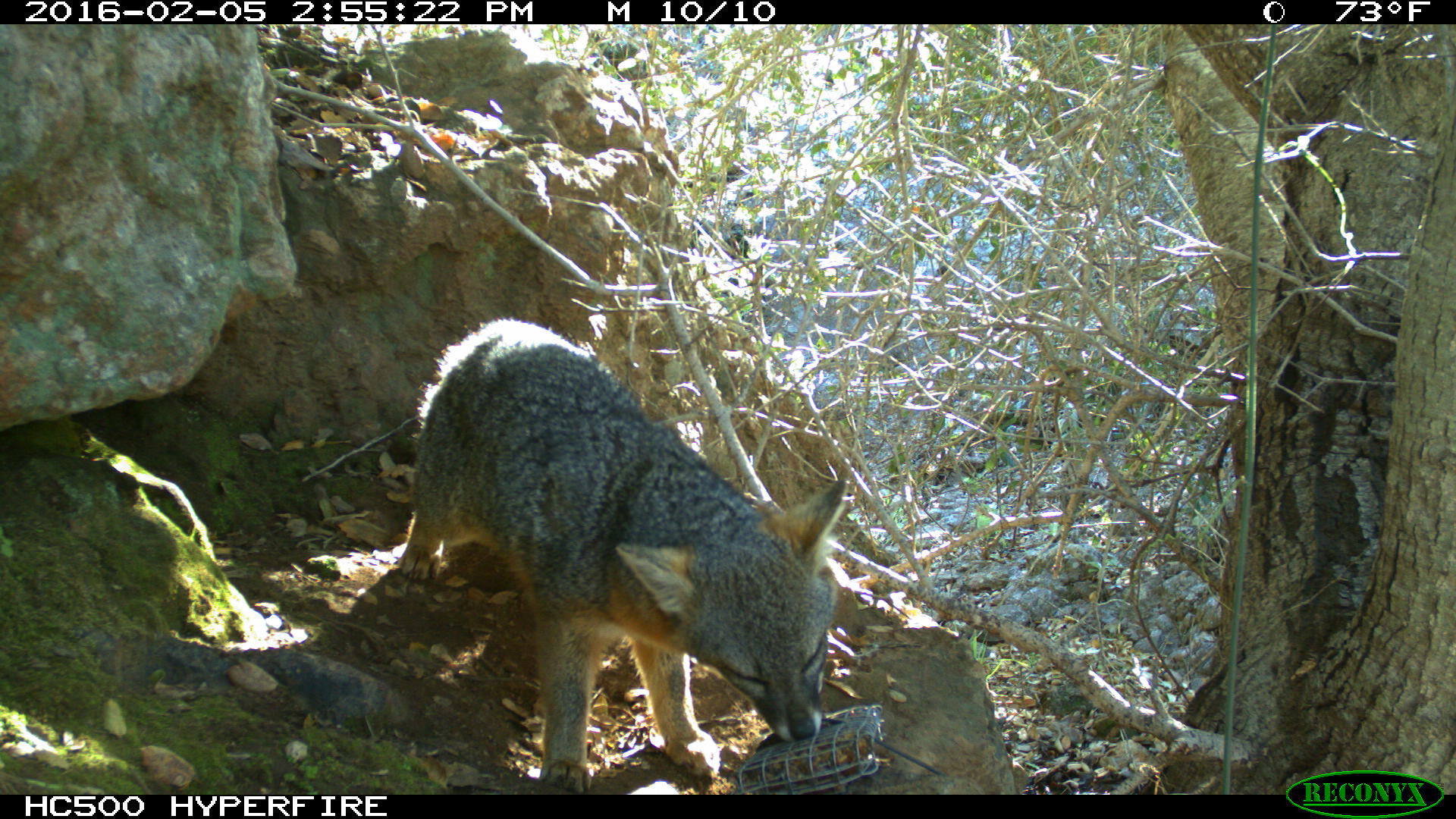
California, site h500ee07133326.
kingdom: Animalia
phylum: Chordata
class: Mammalia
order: Carnivora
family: Canidae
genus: Urocyon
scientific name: Urocyon littoralis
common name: island fox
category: fox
Fox (island fox) (Urocyon littoralis).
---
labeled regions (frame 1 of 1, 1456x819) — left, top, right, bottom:
fox: 400, 315, 846, 793